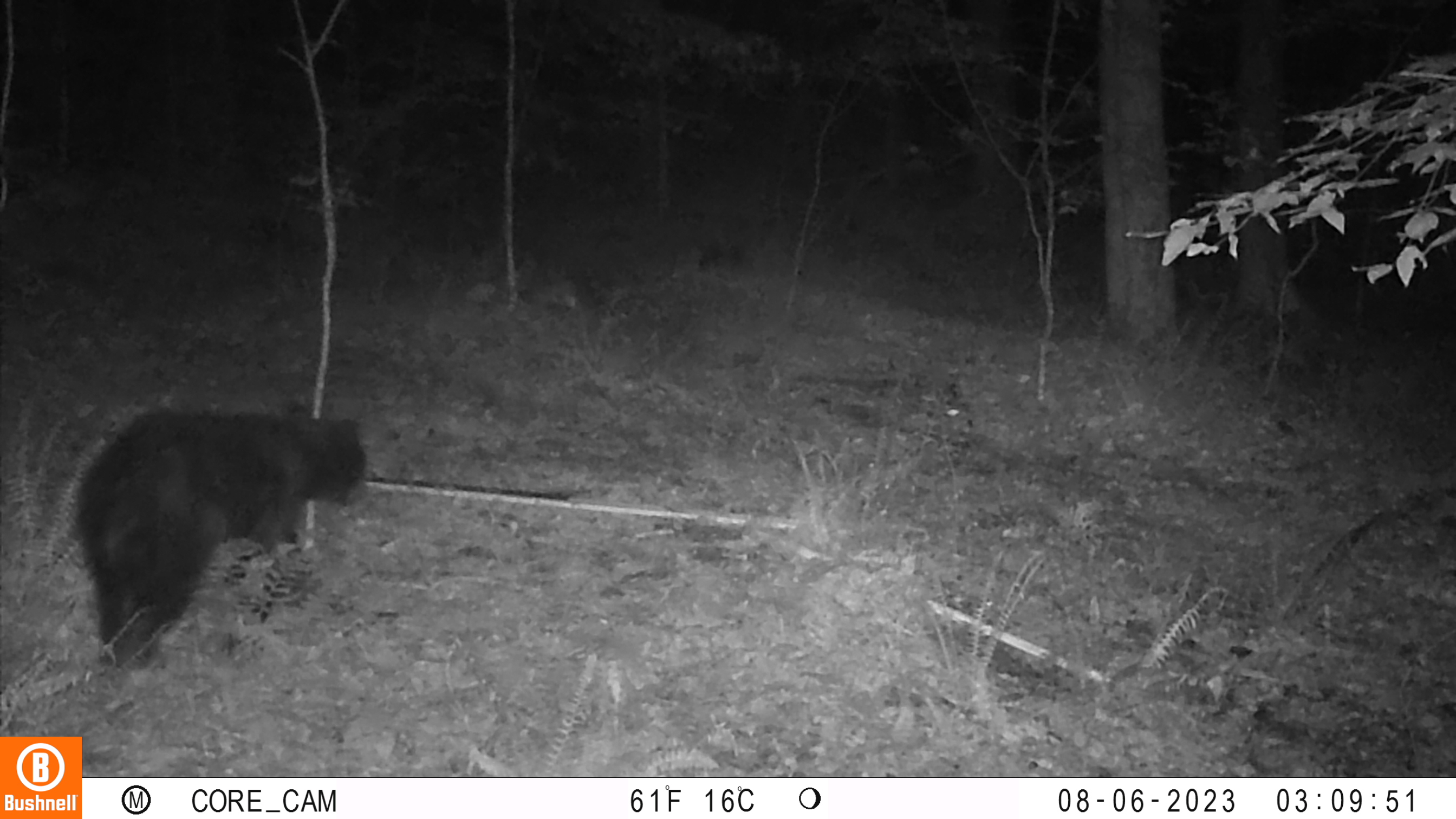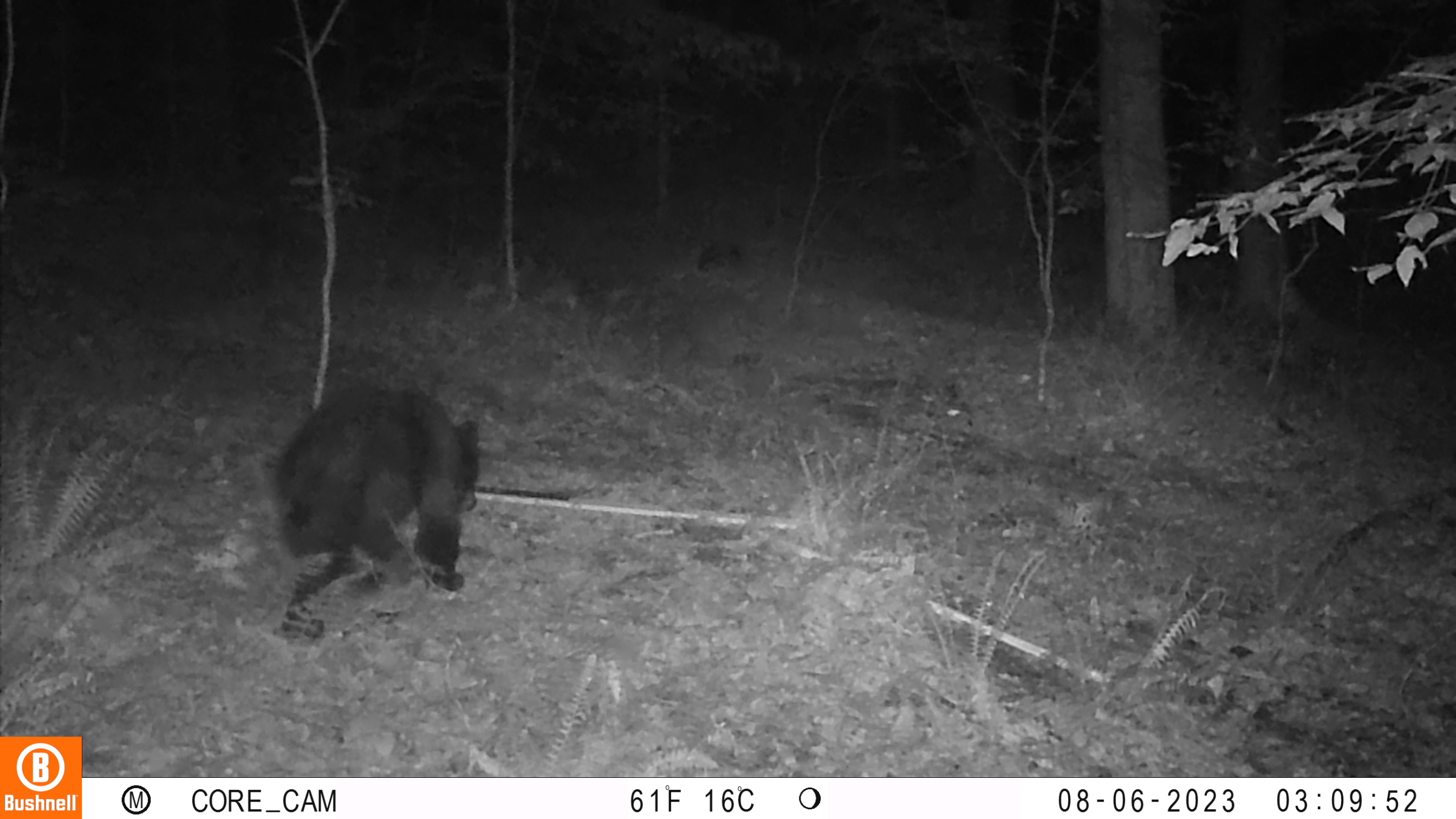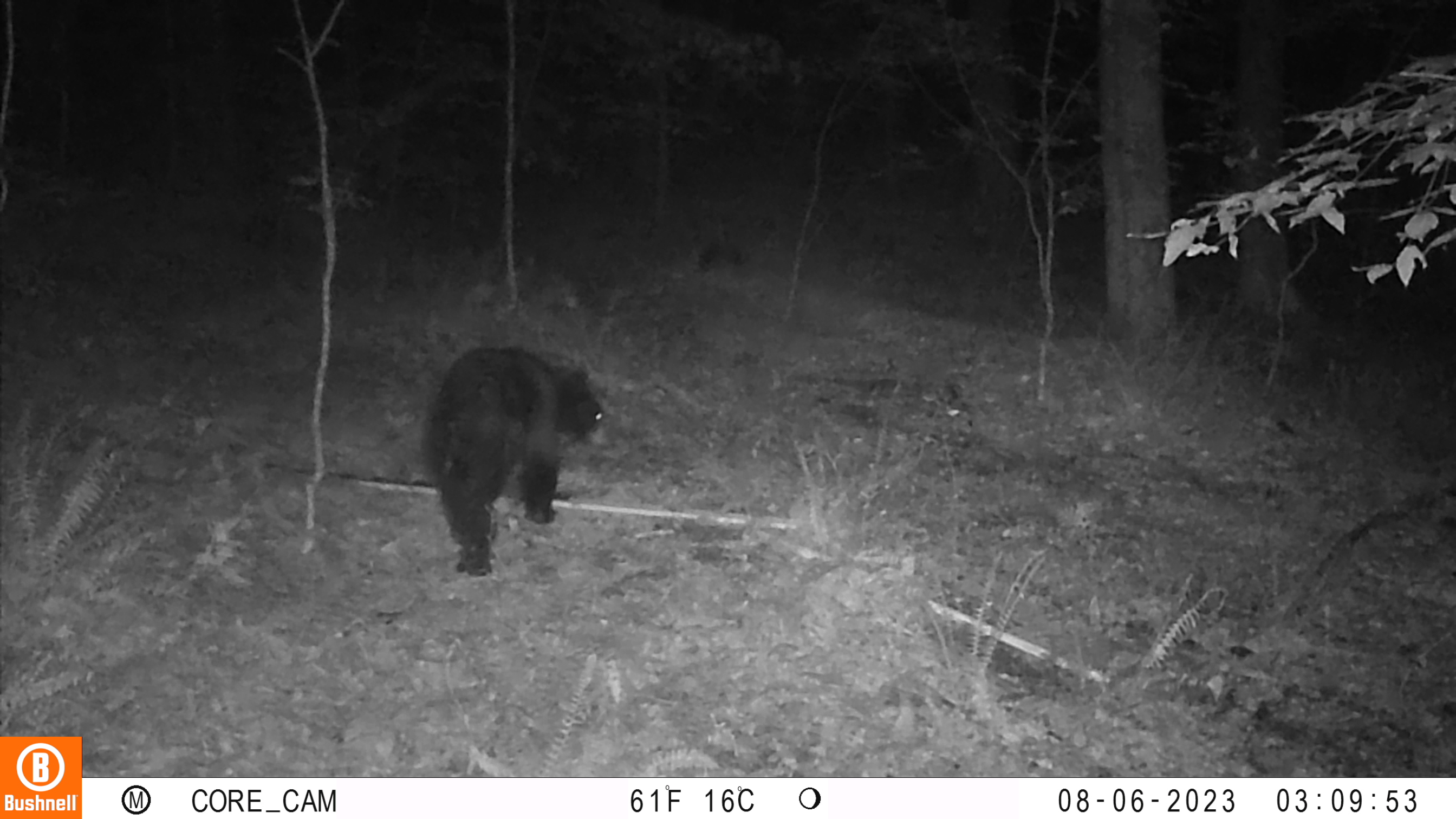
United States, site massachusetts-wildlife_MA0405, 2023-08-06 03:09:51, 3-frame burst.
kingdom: Animalia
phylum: Chordata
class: Mammalia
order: Carnivora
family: Ursidae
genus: Ursus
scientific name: Ursus americanus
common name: black bear